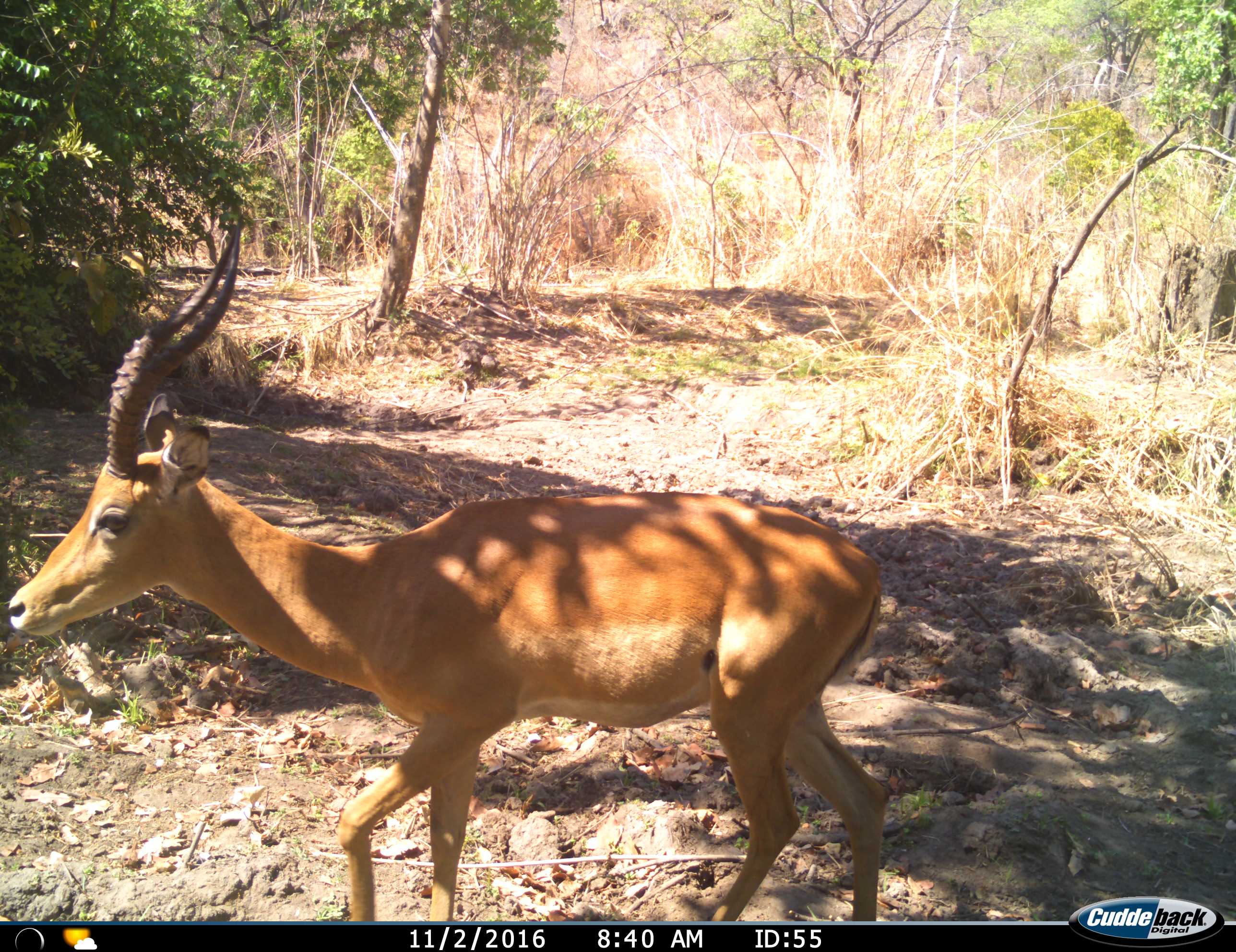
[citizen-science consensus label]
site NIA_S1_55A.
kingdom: Animalia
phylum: Chordata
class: Mammalia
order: Artiodactyla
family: Bovidae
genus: Aepyceros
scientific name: Aepyceros melampus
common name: impala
Impala (Aepyceros melampus), count 1. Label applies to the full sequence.